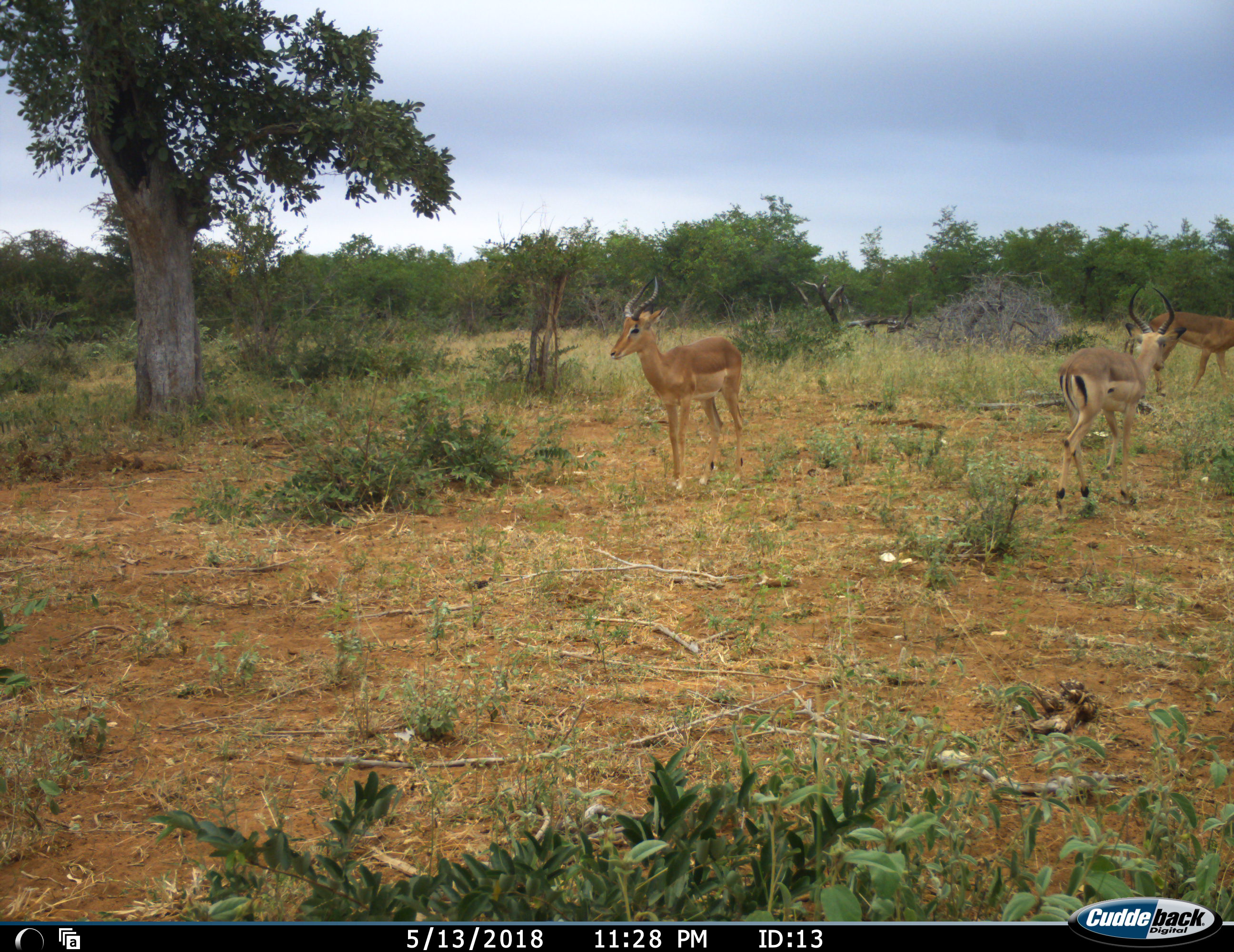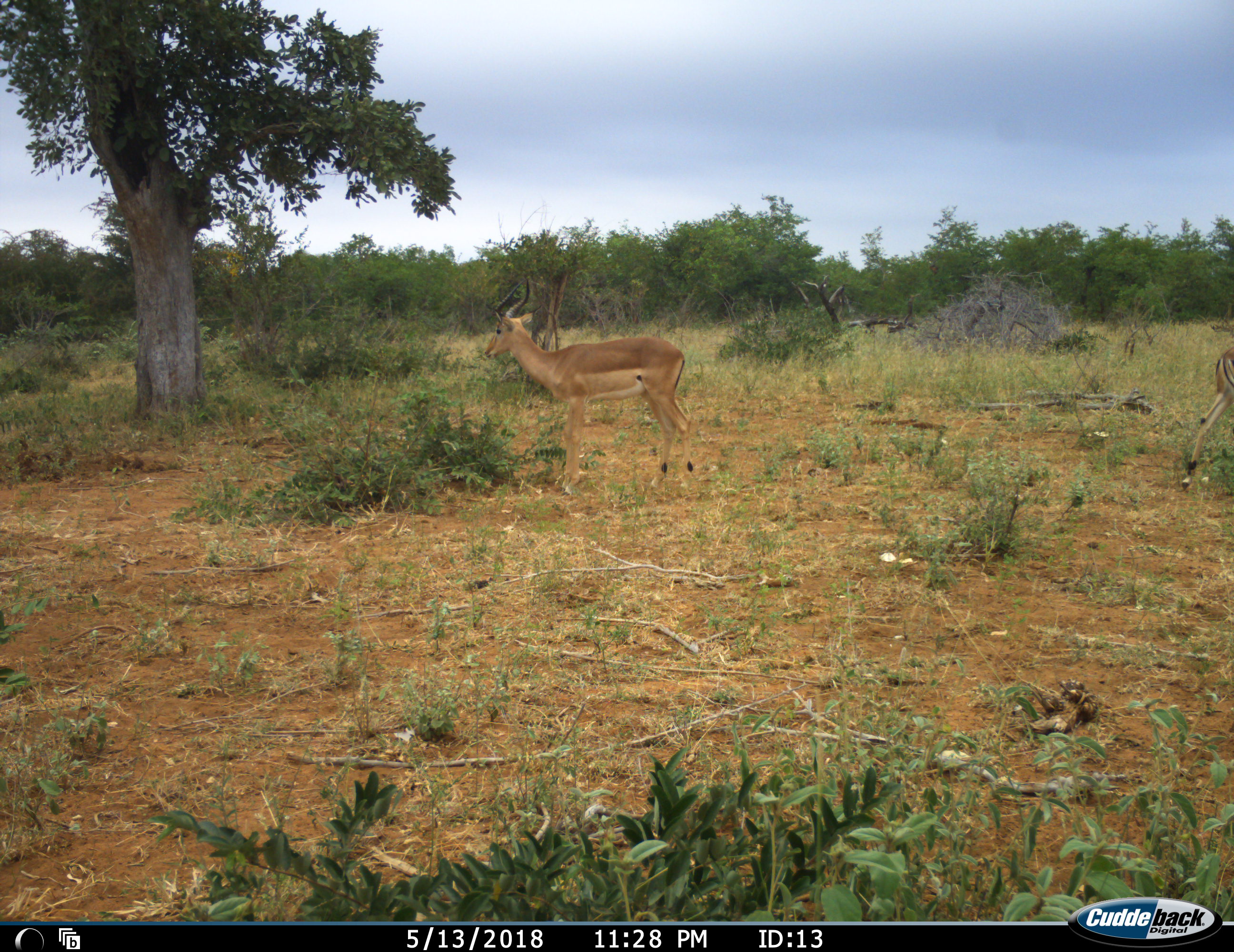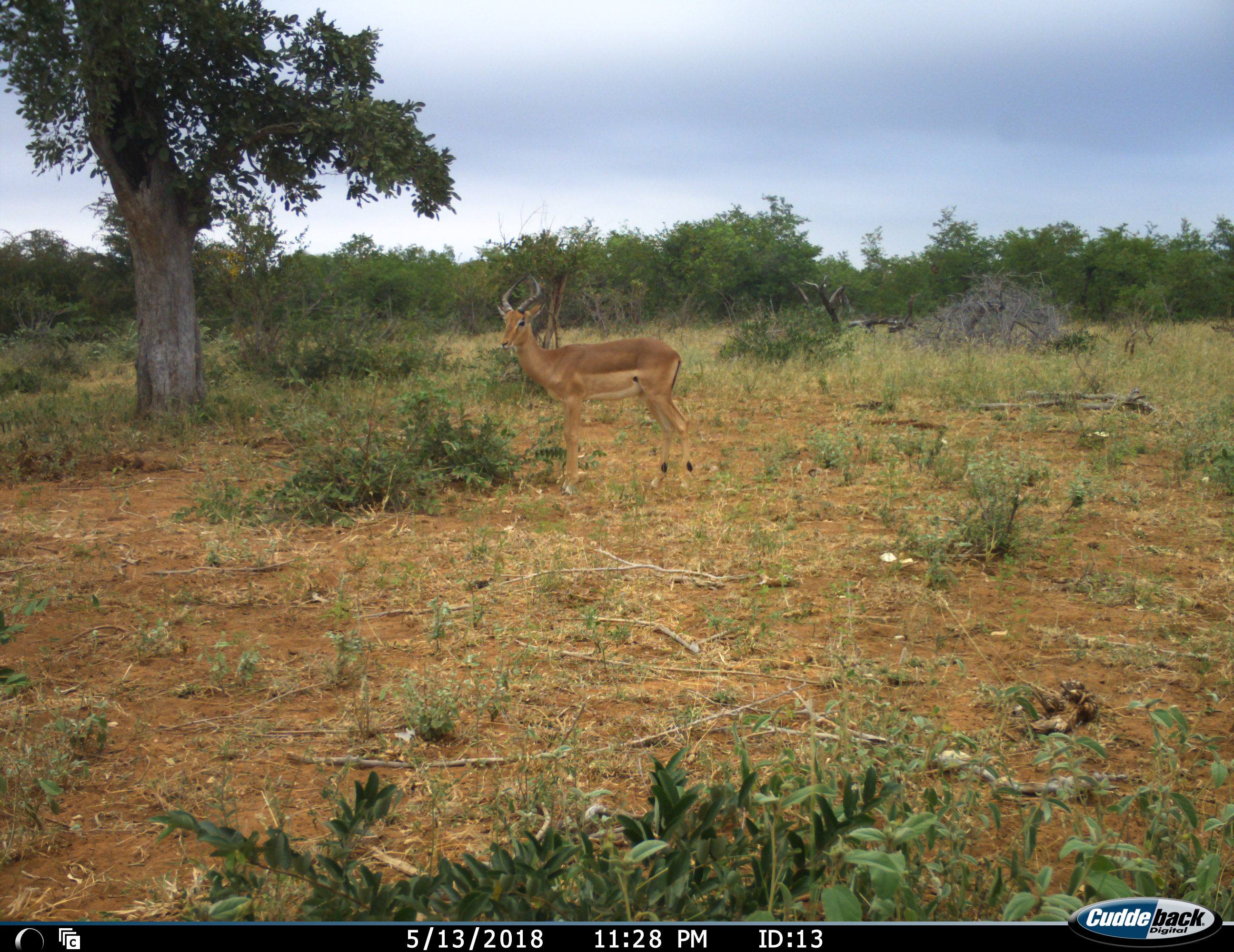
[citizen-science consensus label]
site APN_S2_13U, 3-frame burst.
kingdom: Animalia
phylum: Chordata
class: Mammalia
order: Artiodactyla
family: Bovidae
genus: Aepyceros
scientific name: Aepyceros melampus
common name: impala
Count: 3.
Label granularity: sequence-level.